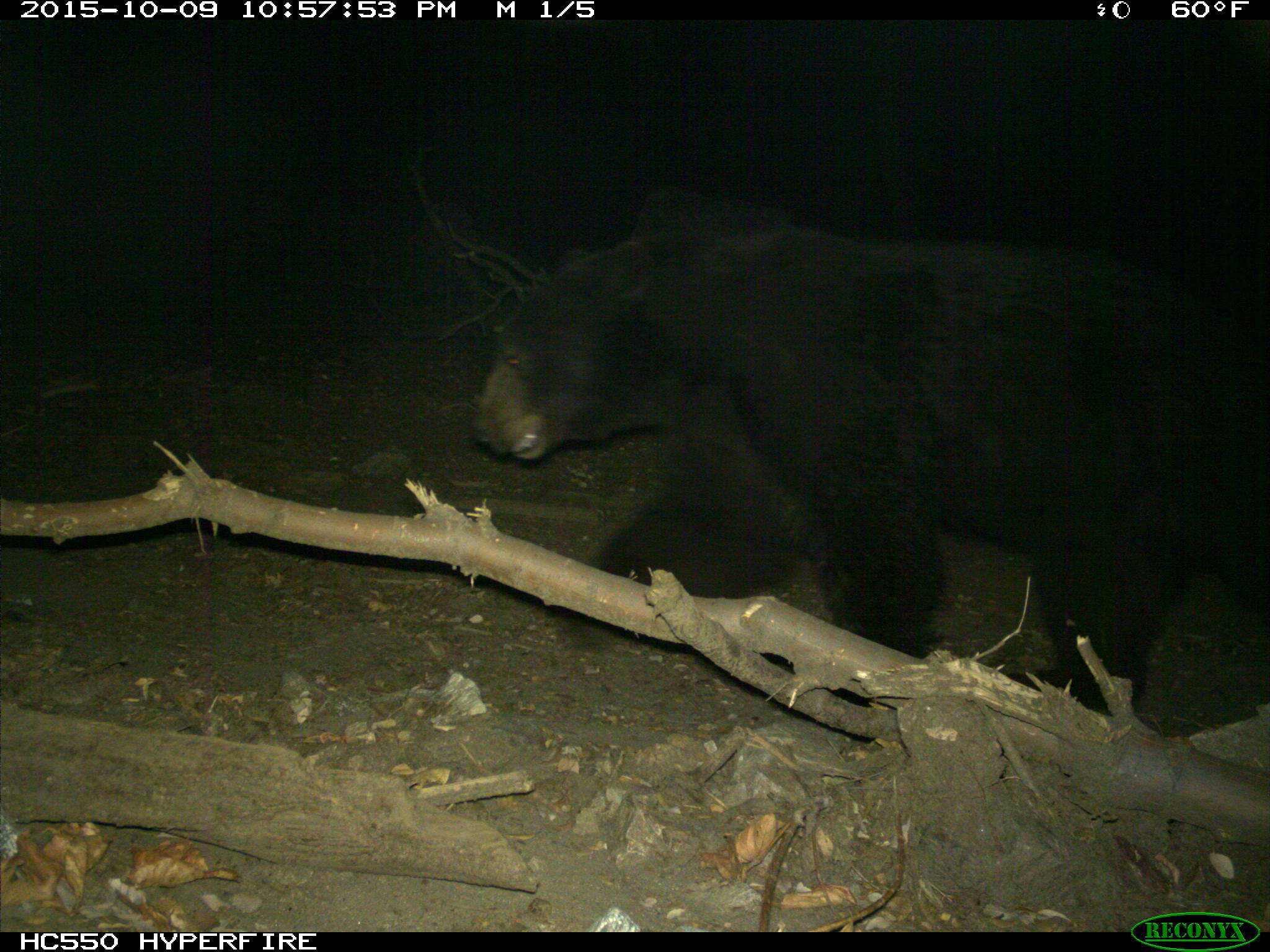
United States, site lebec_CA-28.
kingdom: Animalia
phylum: Chordata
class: Mammalia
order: Carnivora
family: Ursidae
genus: Ursus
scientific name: Ursus americanus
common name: american black bear